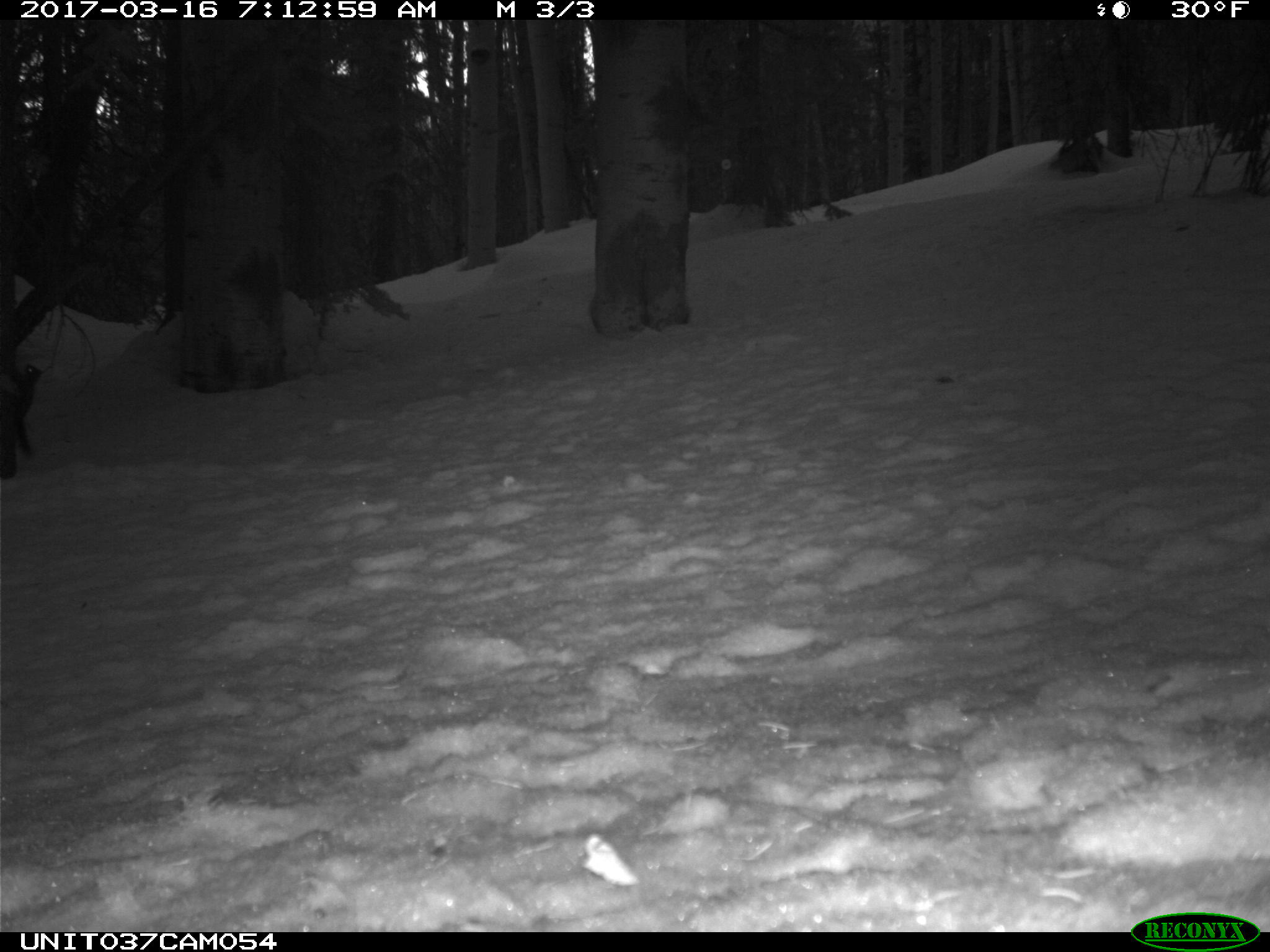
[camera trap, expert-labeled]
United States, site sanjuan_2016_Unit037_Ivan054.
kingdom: Animalia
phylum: Chordata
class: Mammalia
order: Rodentia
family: Sciuridae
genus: Tamiasciurus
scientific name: Tamiasciurus hudsonicus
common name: american red squirrel